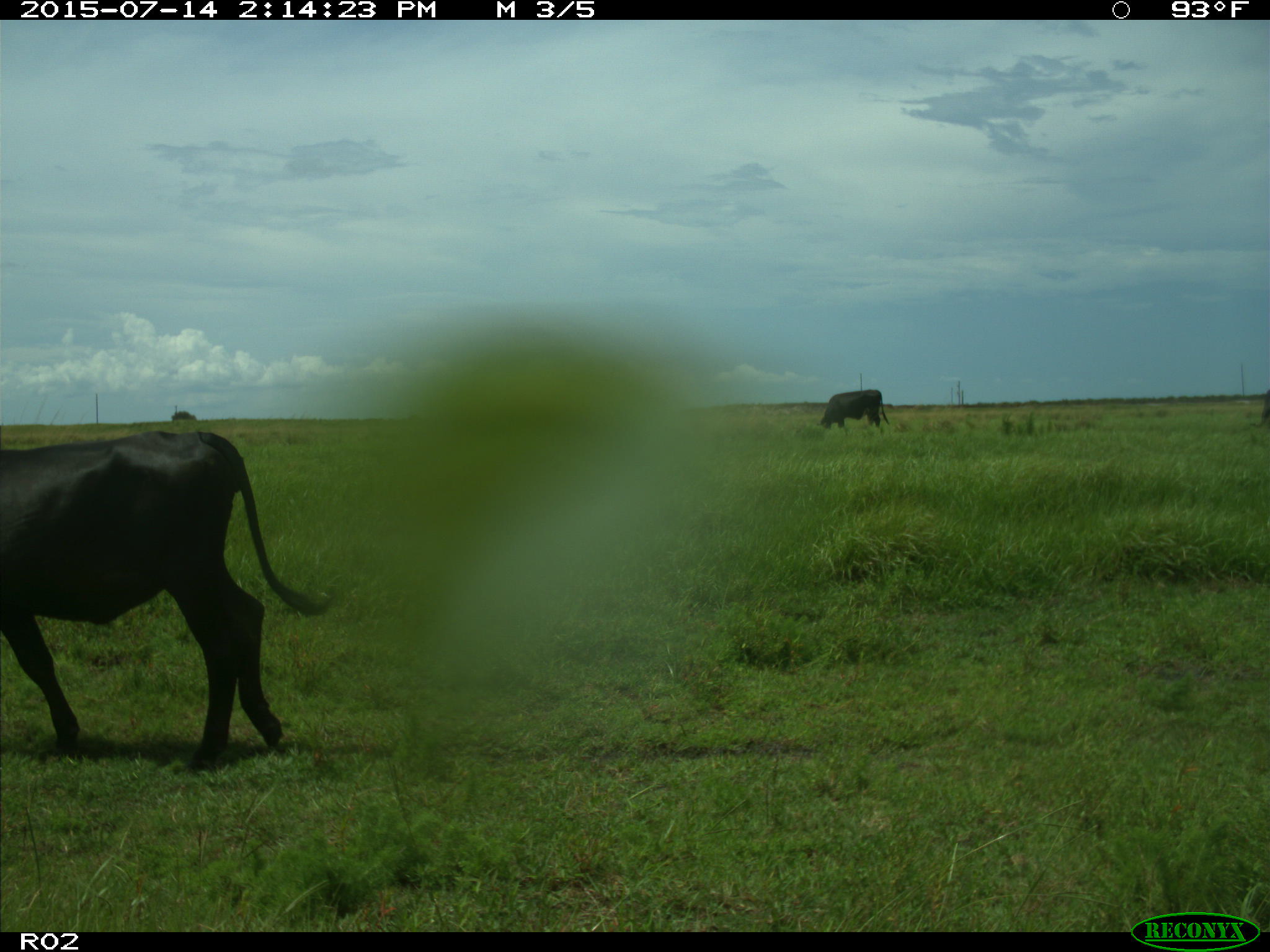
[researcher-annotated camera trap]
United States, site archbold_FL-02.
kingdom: Animalia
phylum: Chordata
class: Mammalia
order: Artiodactyla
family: Bovidae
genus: Bos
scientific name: Bos taurus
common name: domestic cow